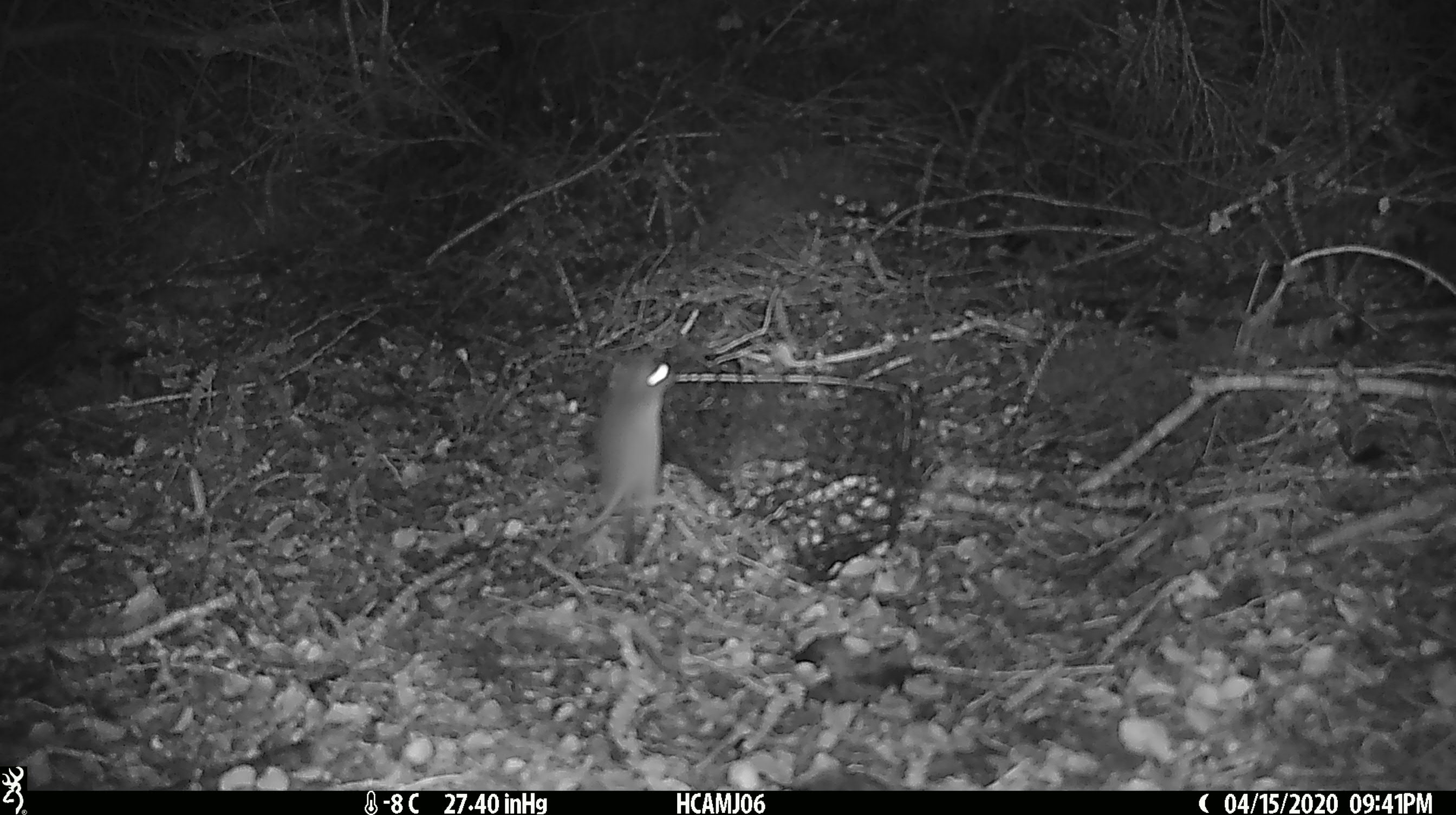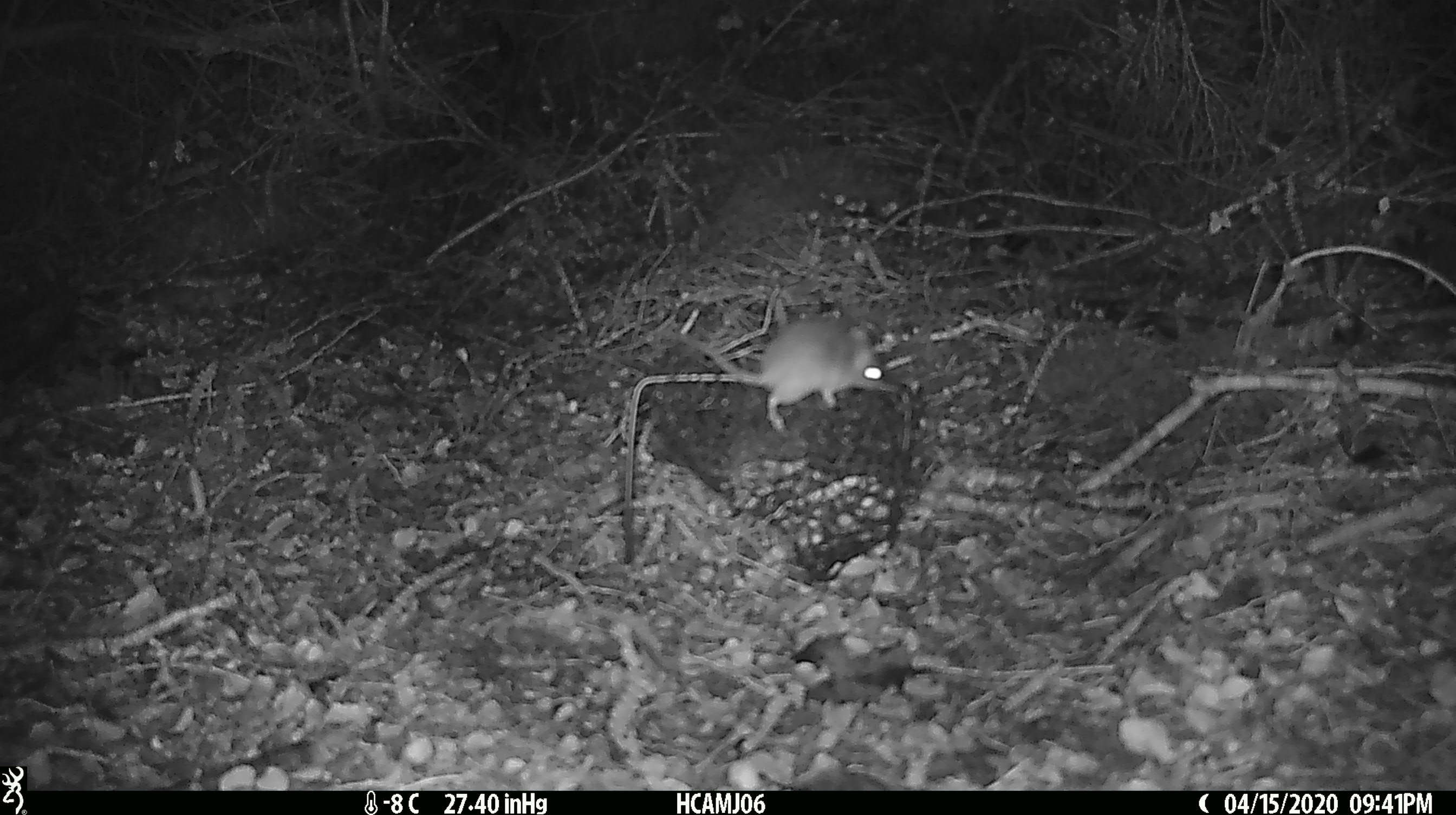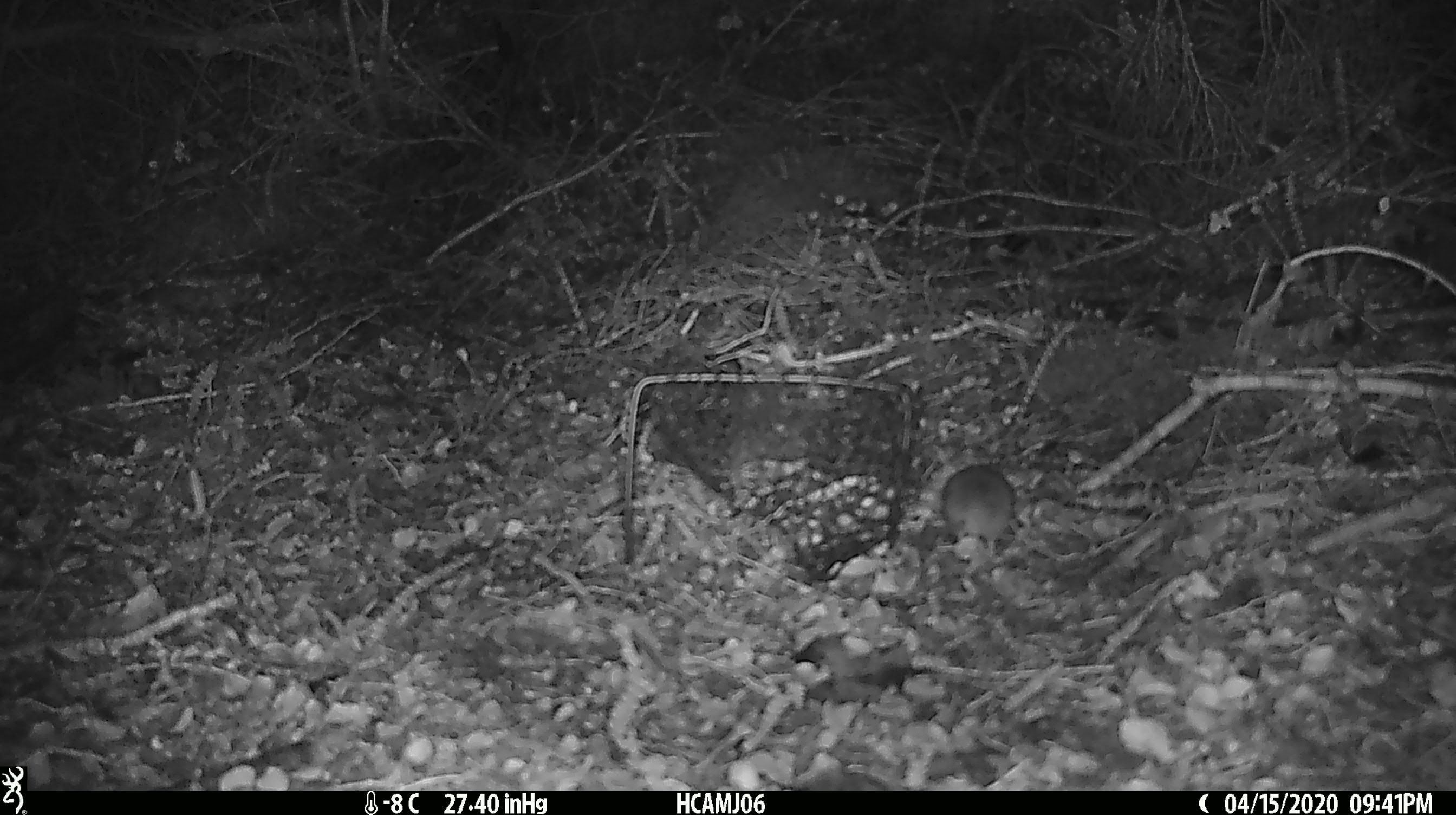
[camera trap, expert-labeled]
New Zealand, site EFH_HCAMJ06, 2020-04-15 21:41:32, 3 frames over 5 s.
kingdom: Animalia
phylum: Chordata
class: Mammalia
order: Rodentia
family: Muridae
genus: Mus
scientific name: Mus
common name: mouse